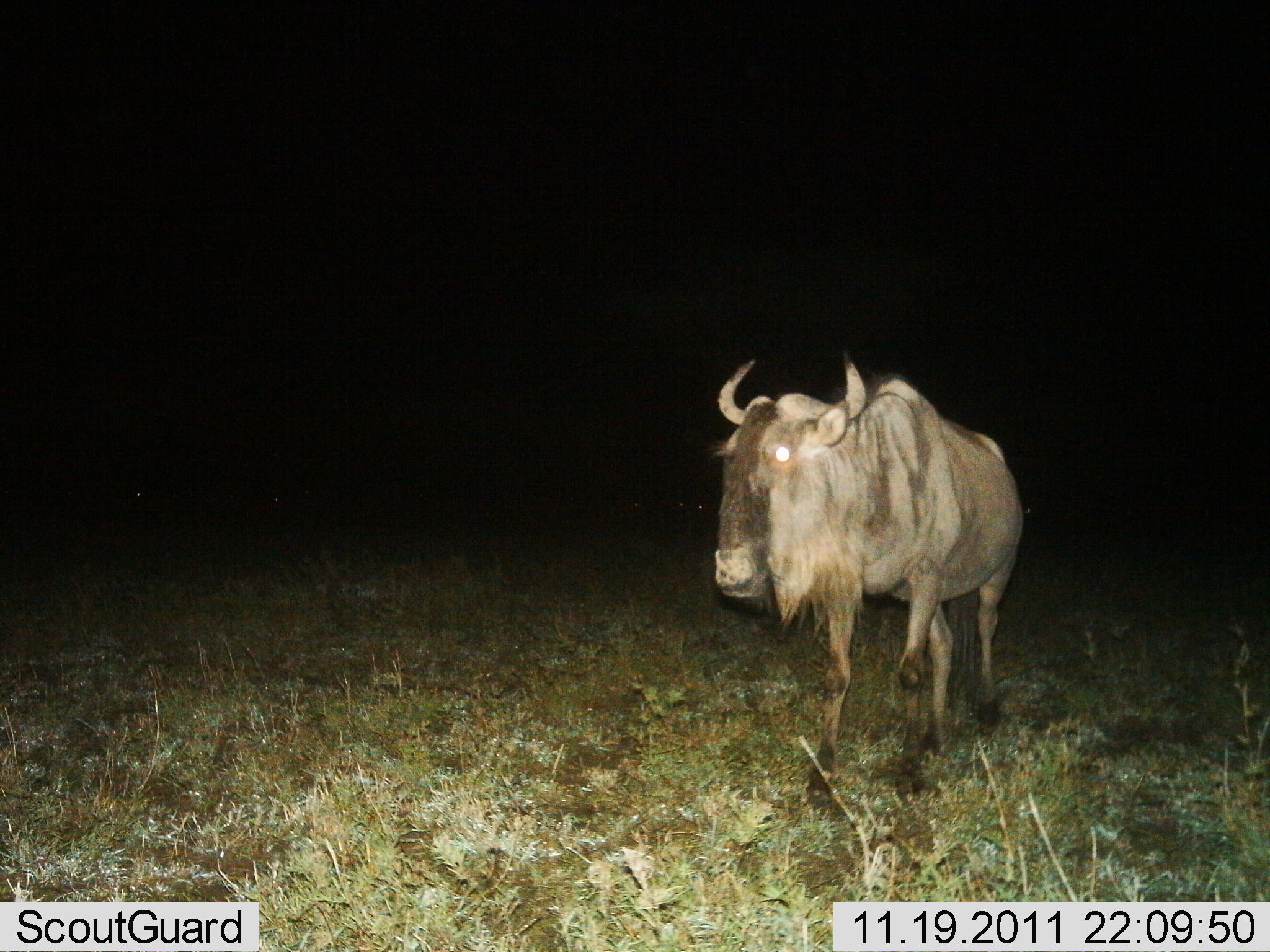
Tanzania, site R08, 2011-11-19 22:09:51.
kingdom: Animalia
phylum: Chordata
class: Mammalia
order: Artiodactyla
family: Bovidae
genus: Connochaetes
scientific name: Connochaetes taurinus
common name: blue wildebeest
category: wildebeest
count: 1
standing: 75%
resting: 0%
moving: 25%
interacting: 0%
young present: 0%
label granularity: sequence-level